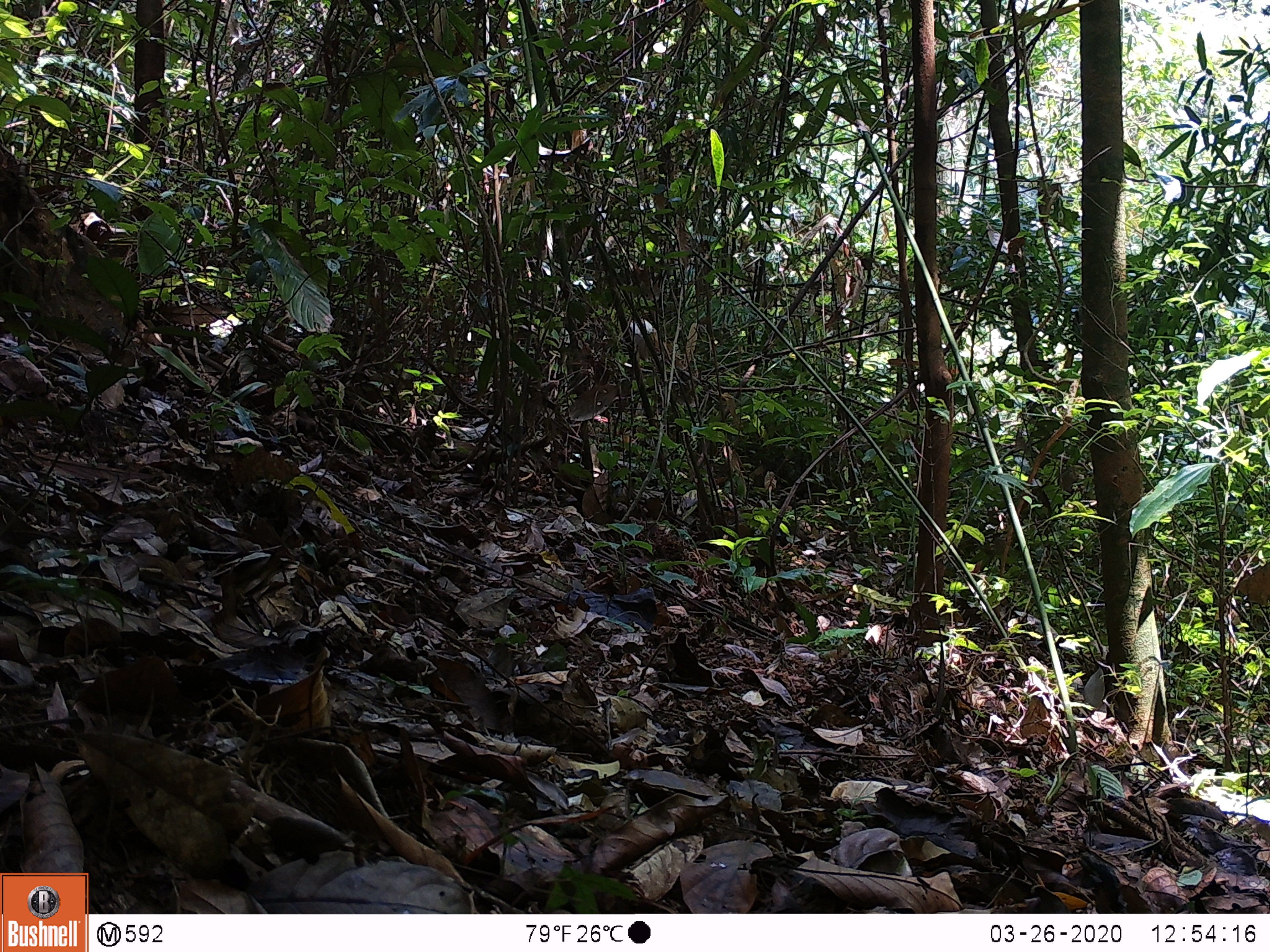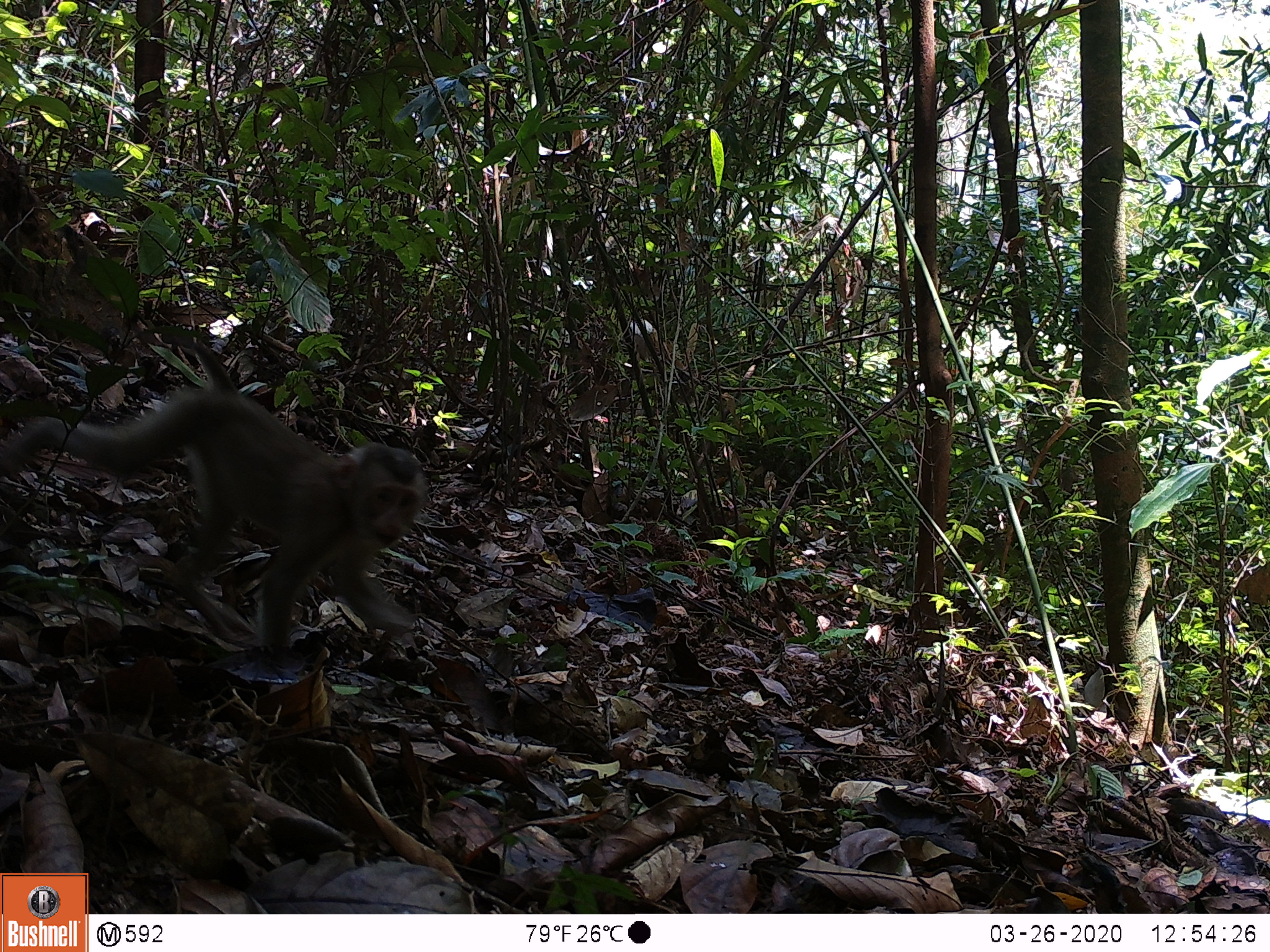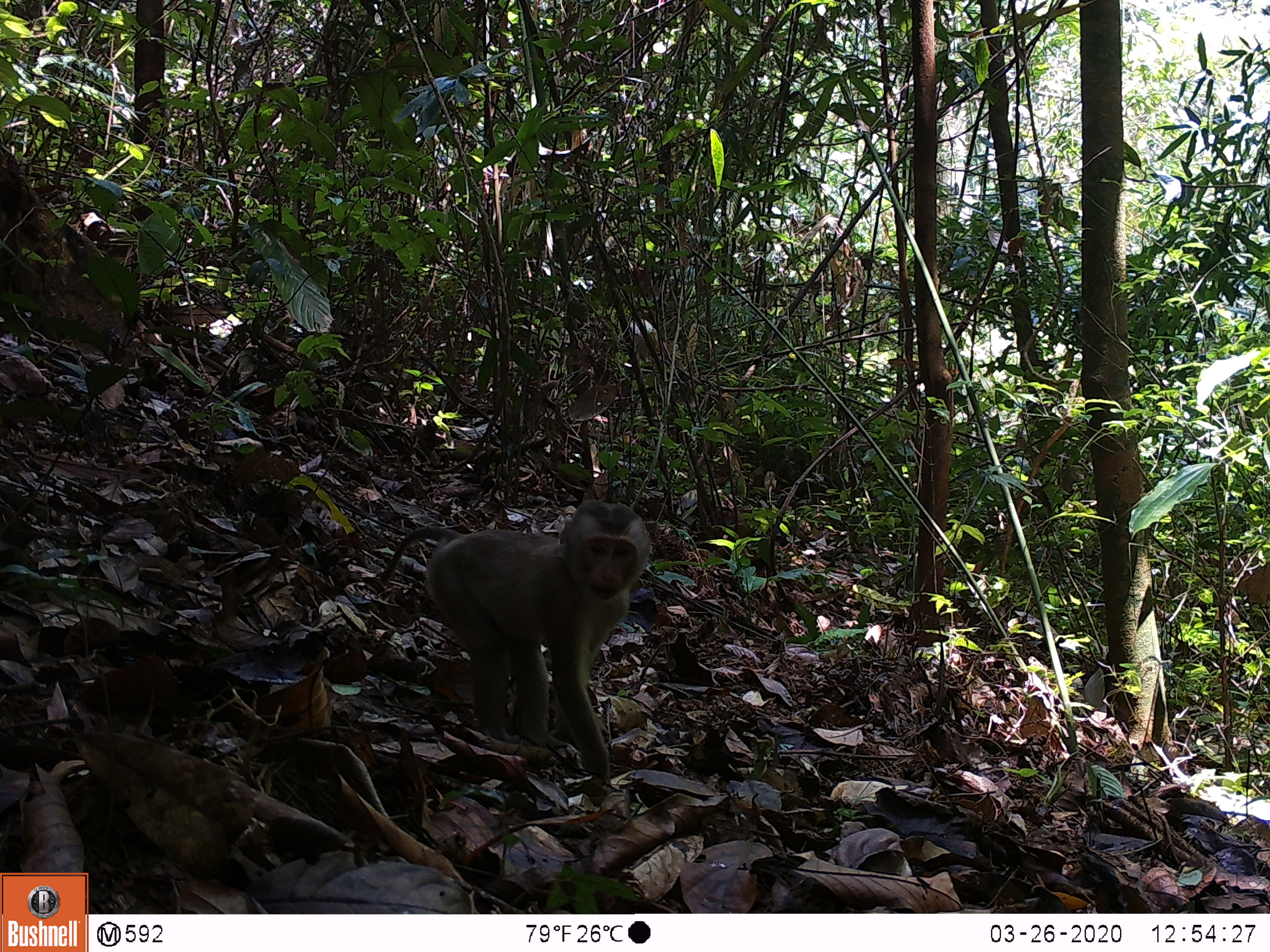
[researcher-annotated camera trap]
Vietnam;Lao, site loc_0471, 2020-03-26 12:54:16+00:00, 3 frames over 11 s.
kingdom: Animalia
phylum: Chordata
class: Mammalia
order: Primates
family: Cercopithecidae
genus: Macaca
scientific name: Macaca nemestrina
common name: pig-tailed macaque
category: pig tailed macaque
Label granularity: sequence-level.